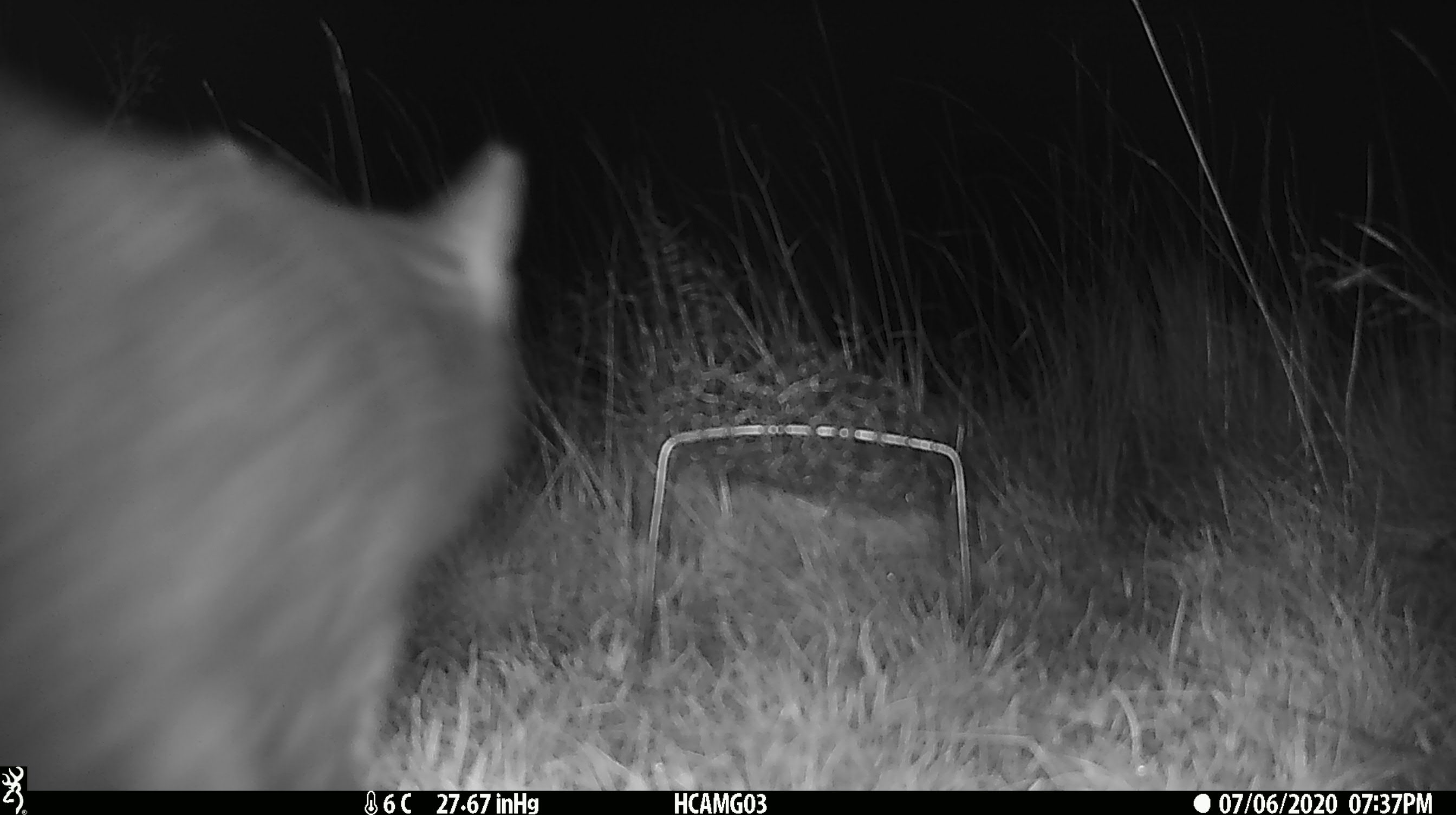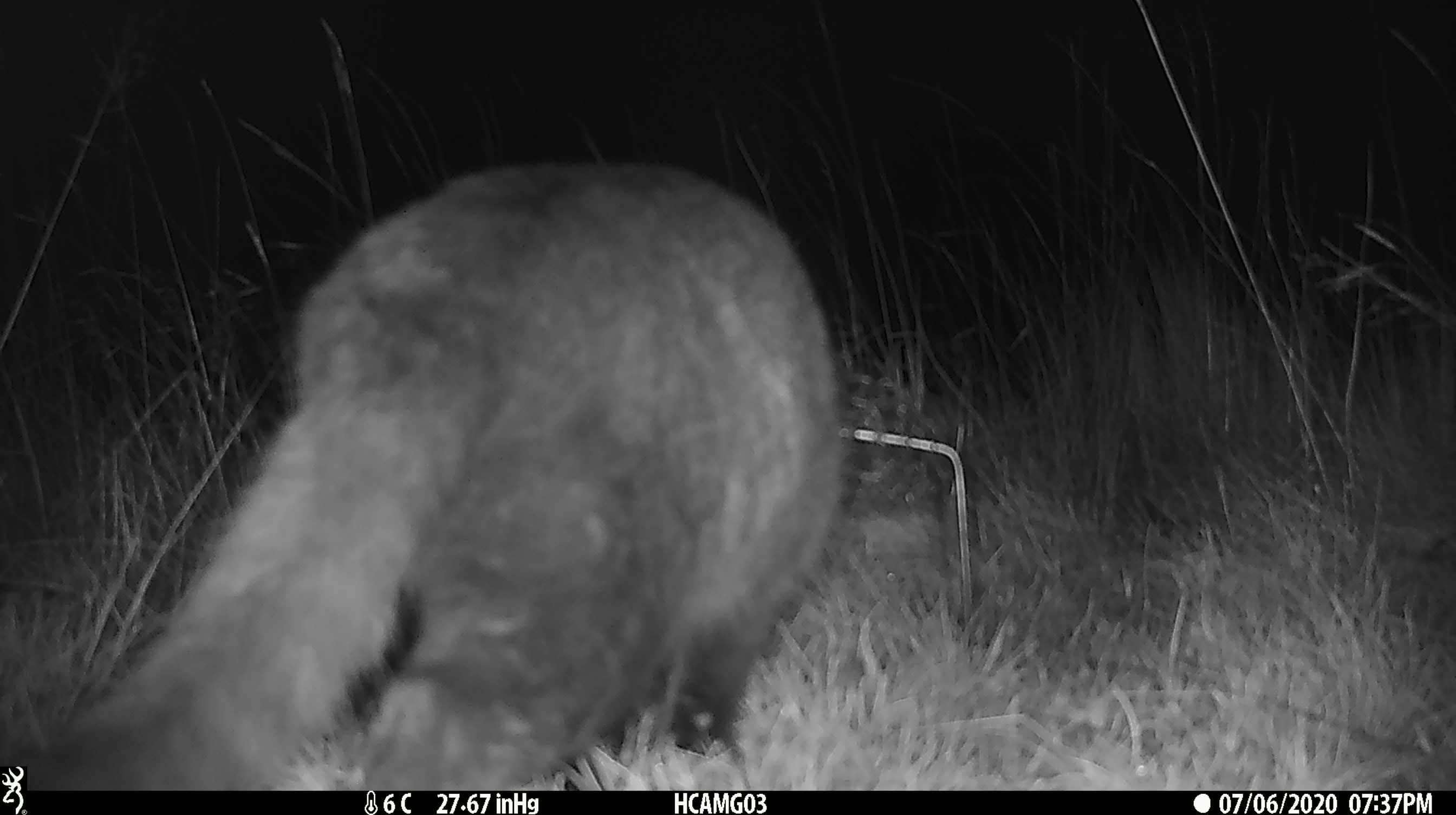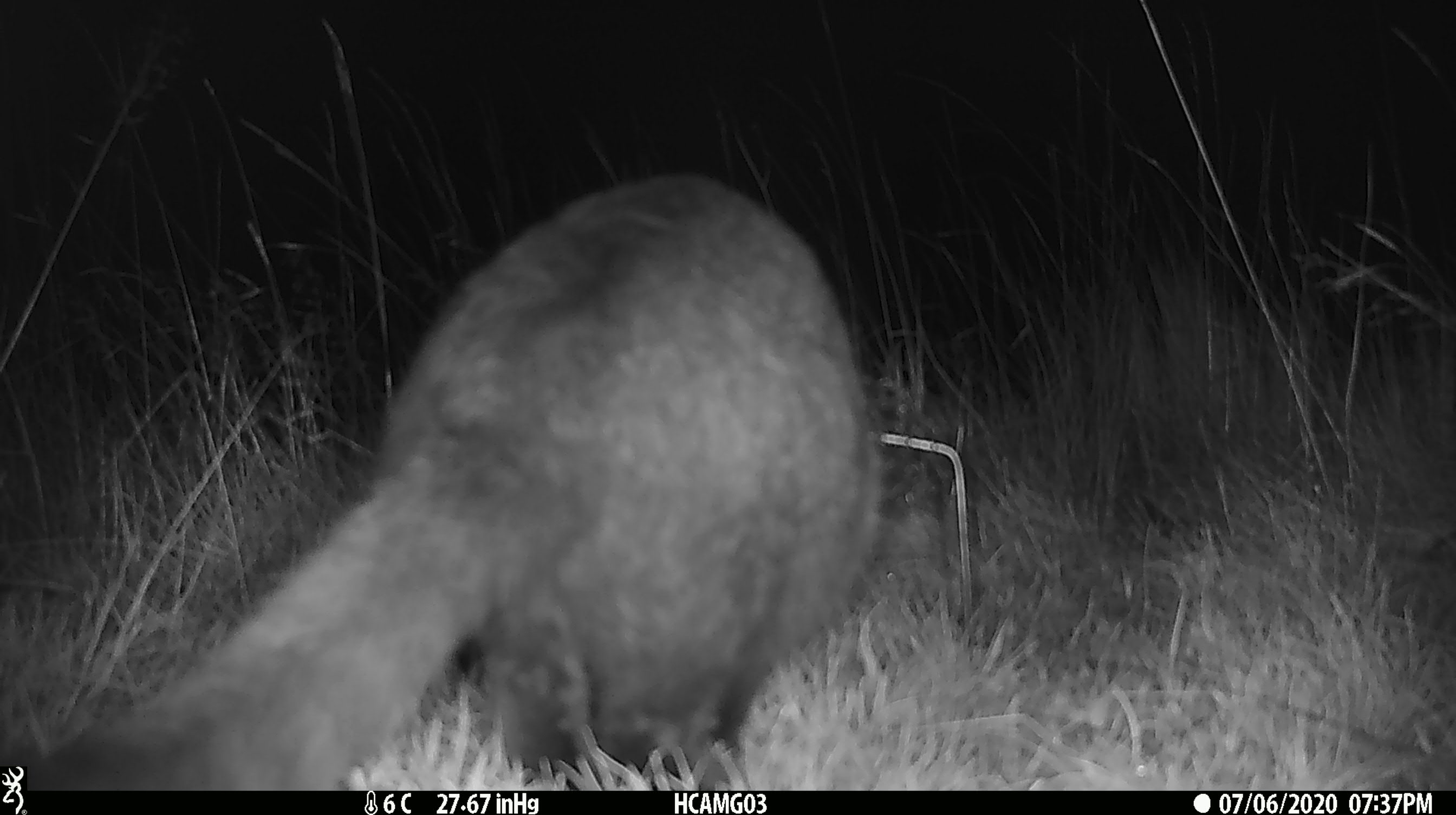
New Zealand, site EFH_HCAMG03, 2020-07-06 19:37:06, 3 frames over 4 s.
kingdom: Animalia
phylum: Chordata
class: Mammalia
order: Carnivora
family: Felidae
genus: Felis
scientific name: Felis catus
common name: domestic cat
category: cat